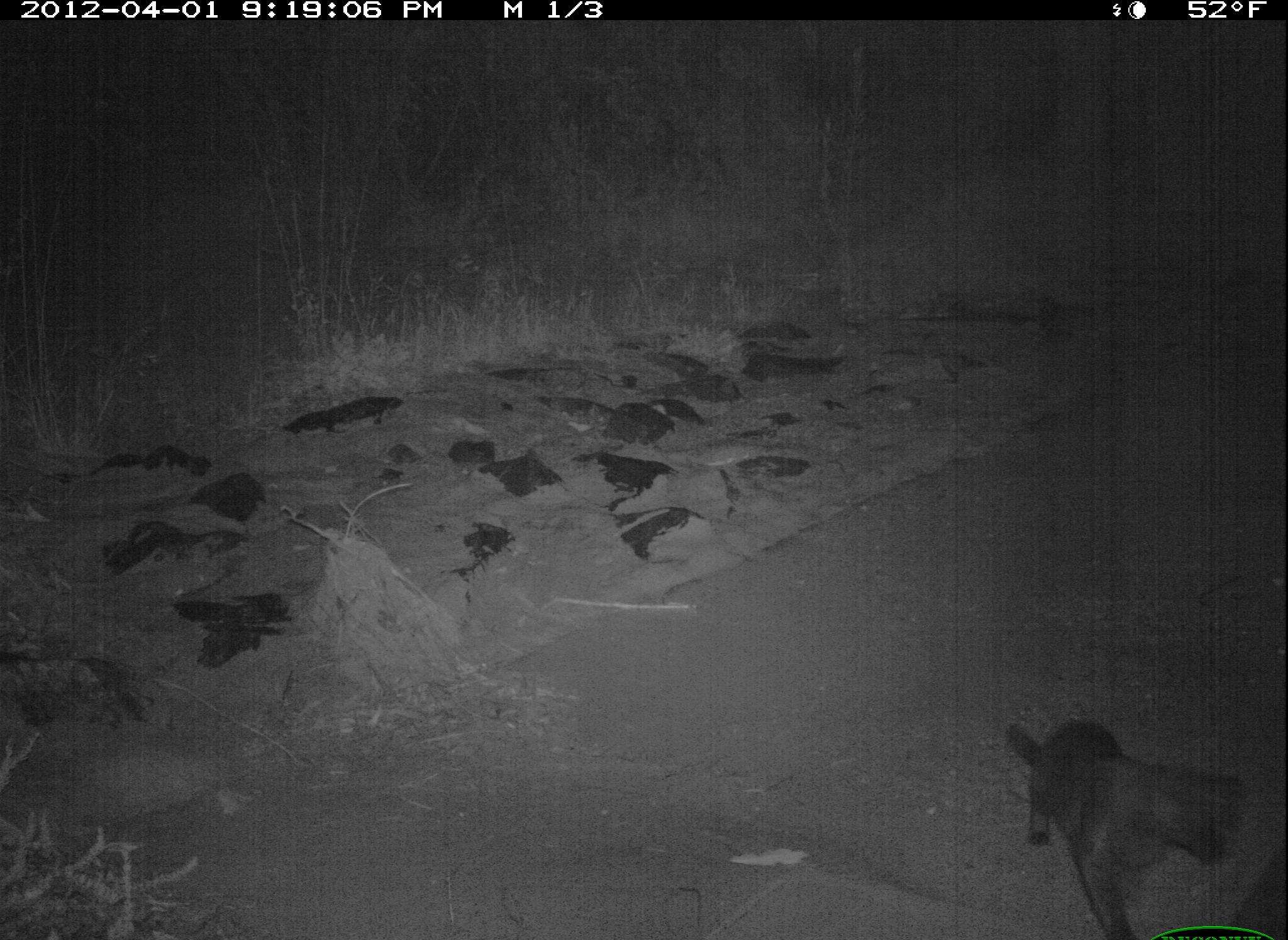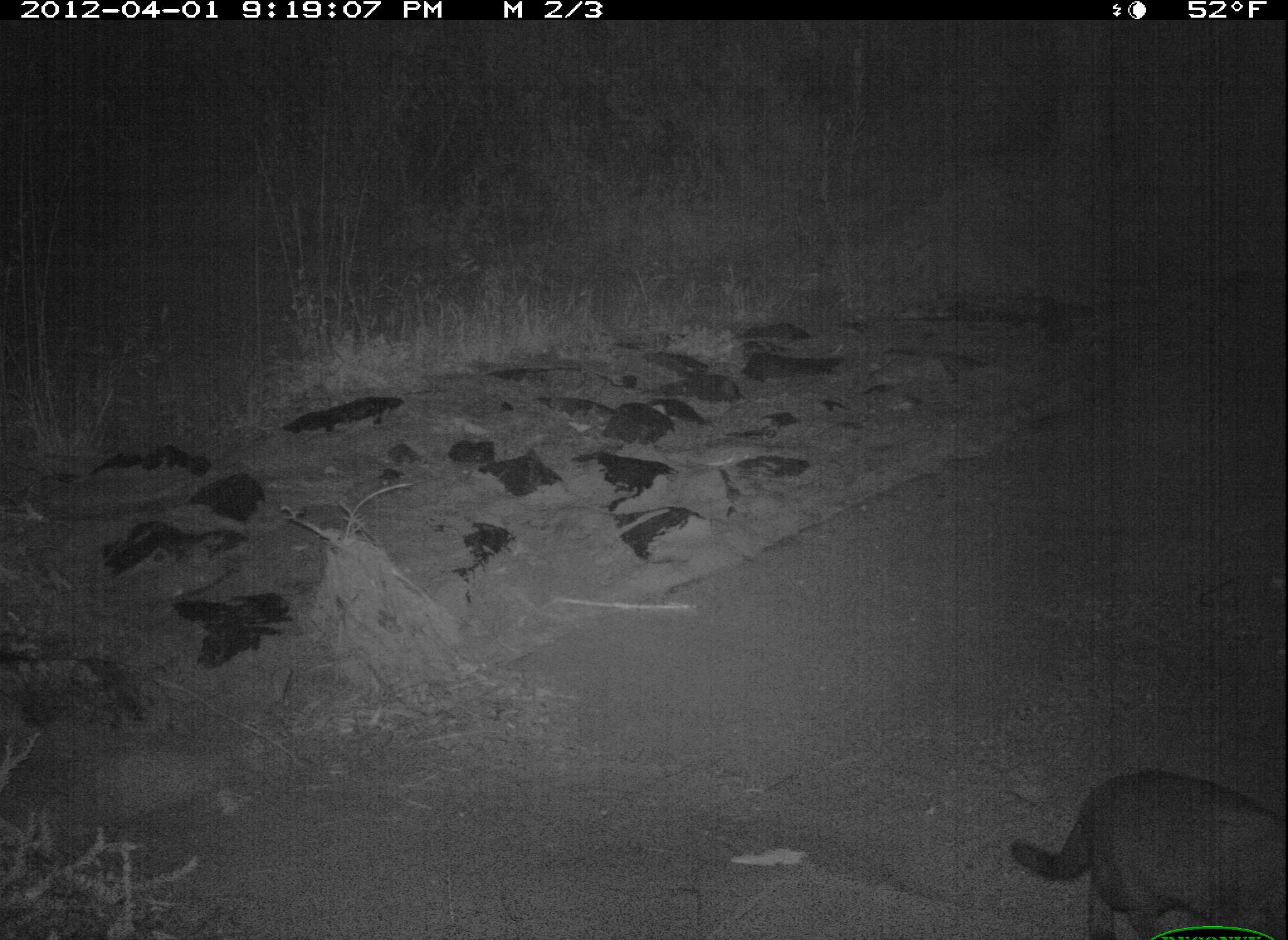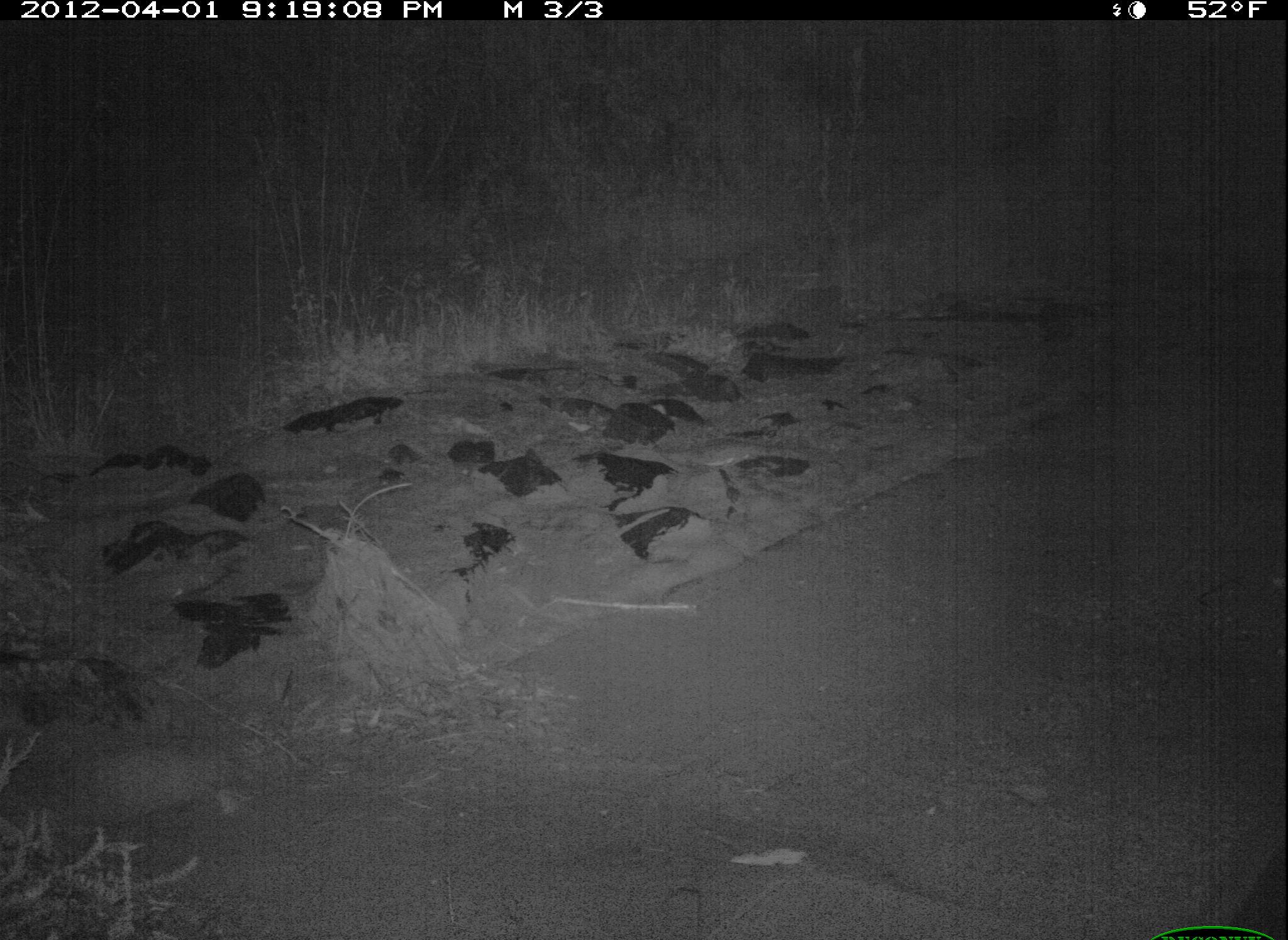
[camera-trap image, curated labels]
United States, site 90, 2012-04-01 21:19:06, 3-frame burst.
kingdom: Animalia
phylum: Chordata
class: Mammalia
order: Carnivora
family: Felidae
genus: Felis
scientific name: Felis catus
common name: cat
Cat (Felis catus).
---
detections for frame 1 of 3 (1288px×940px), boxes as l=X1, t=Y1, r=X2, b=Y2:
cat: l=989, t=696, r=1254, b=937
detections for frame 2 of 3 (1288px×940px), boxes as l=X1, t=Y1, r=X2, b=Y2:
cat: l=1000, t=749, r=1288, b=937